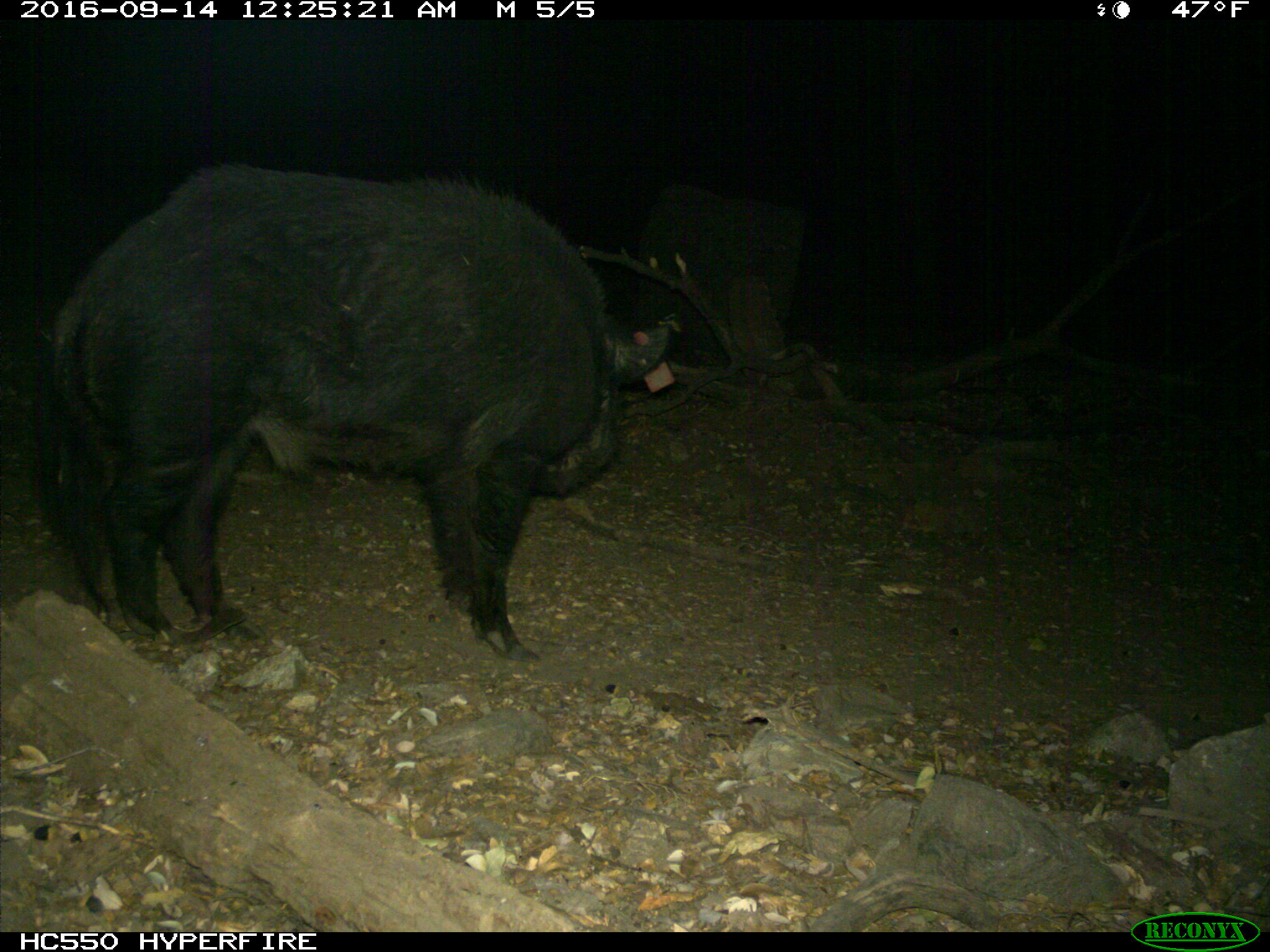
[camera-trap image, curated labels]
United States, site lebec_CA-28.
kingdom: Animalia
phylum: Chordata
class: Mammalia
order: Artiodactyla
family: Suidae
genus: Sus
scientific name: Sus scrofa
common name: wild boar